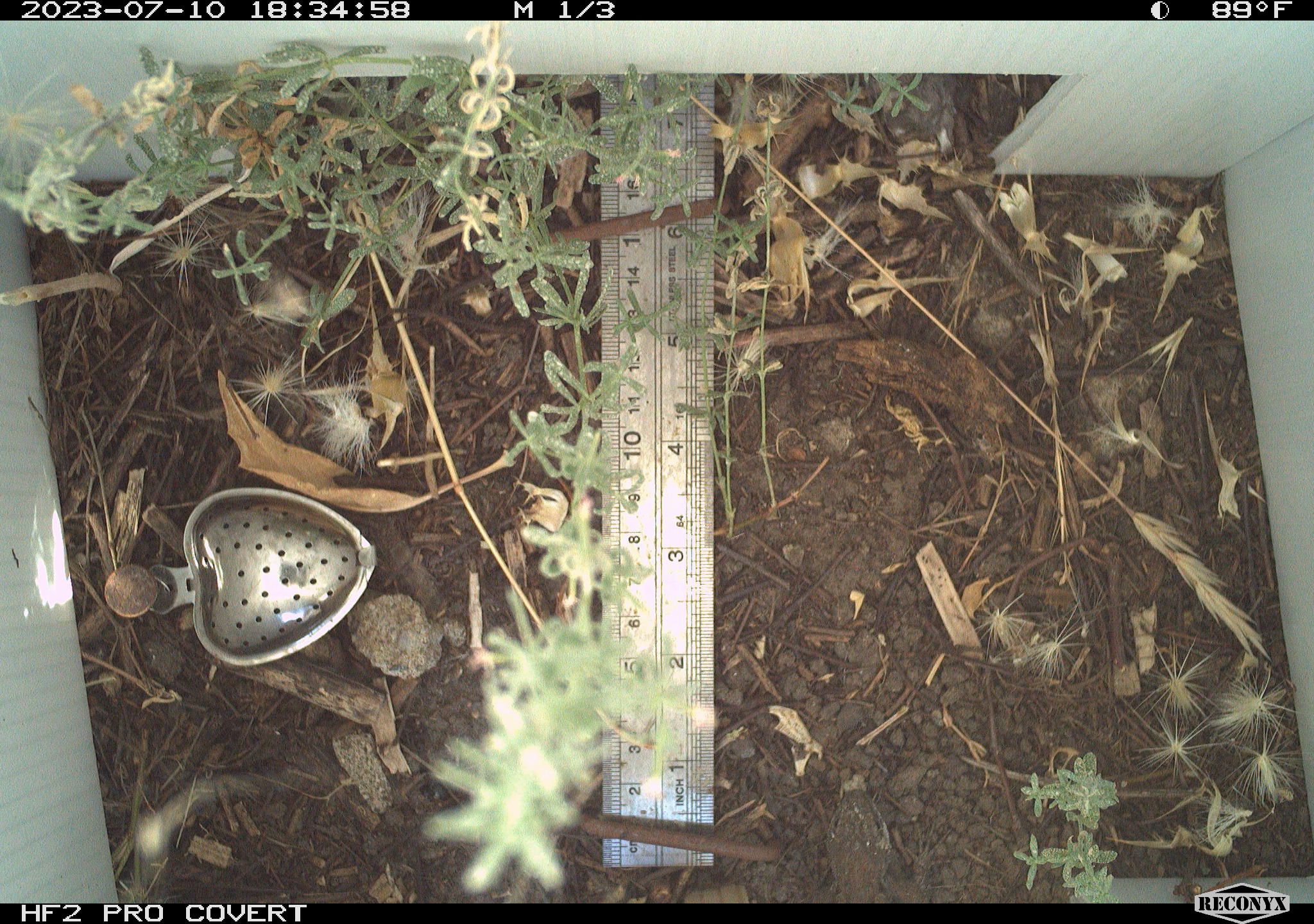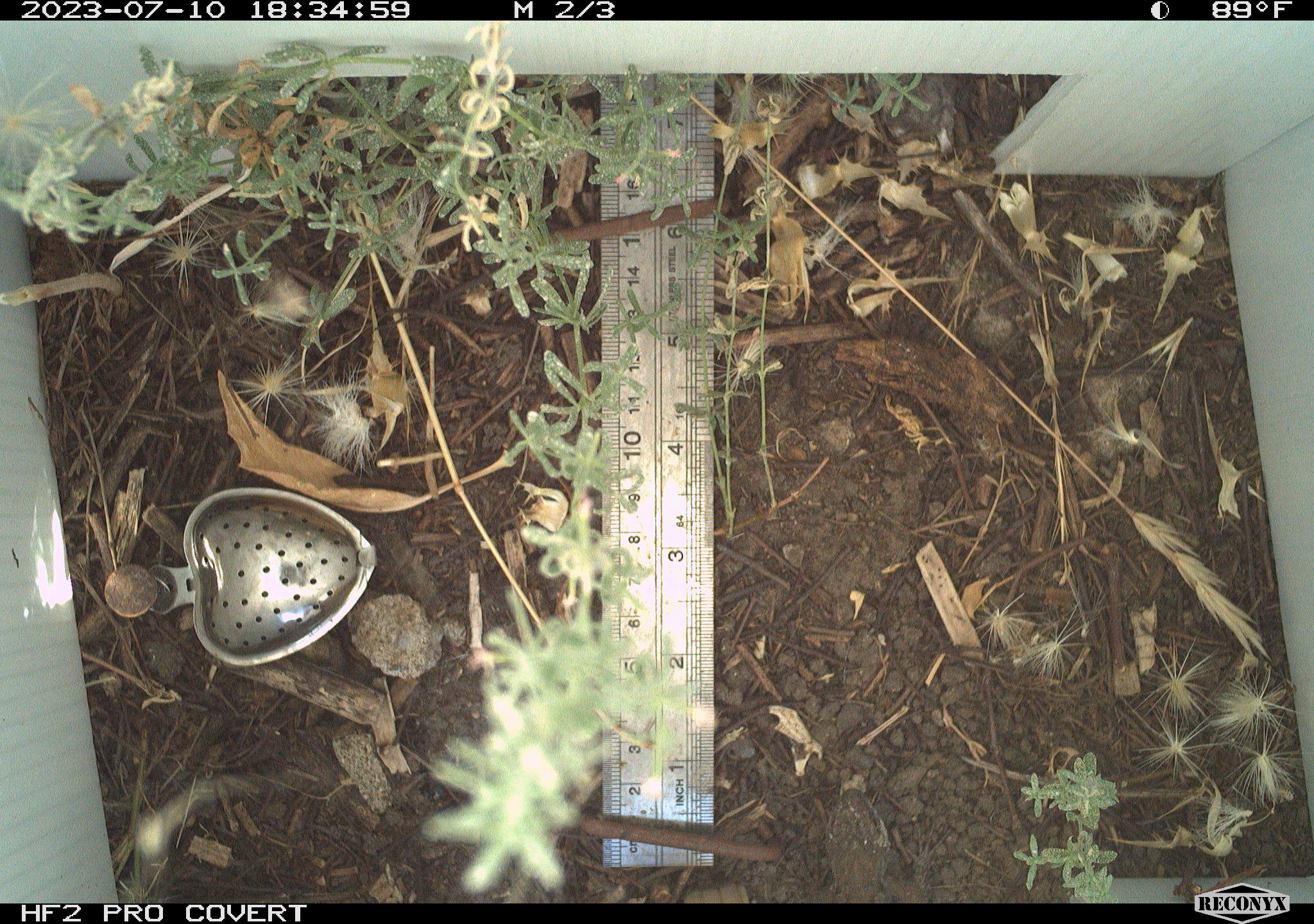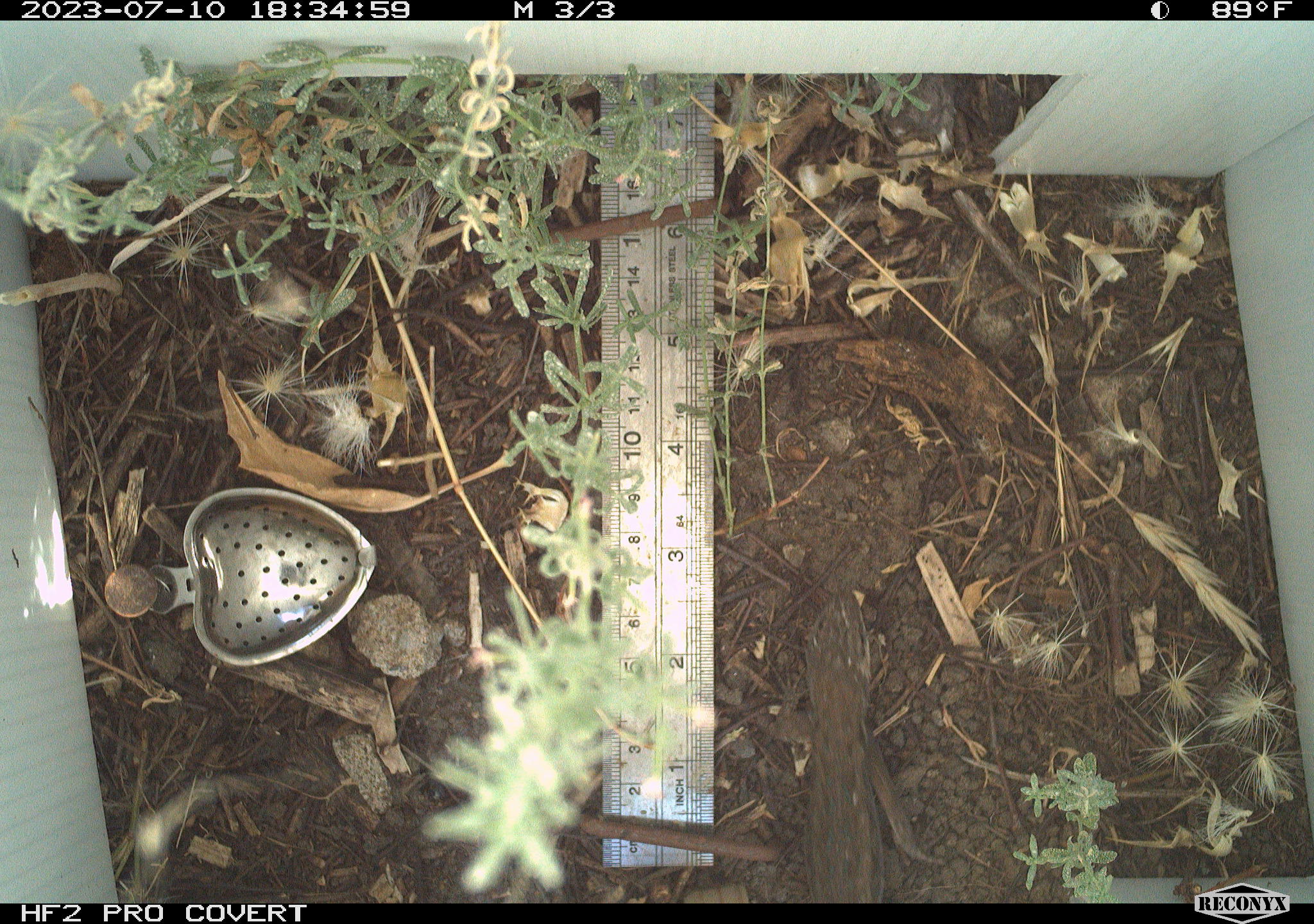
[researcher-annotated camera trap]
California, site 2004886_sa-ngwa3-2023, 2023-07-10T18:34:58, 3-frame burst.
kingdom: Animalia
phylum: Chordata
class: Reptilia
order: Squamata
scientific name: Squamata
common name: lizards and snakes